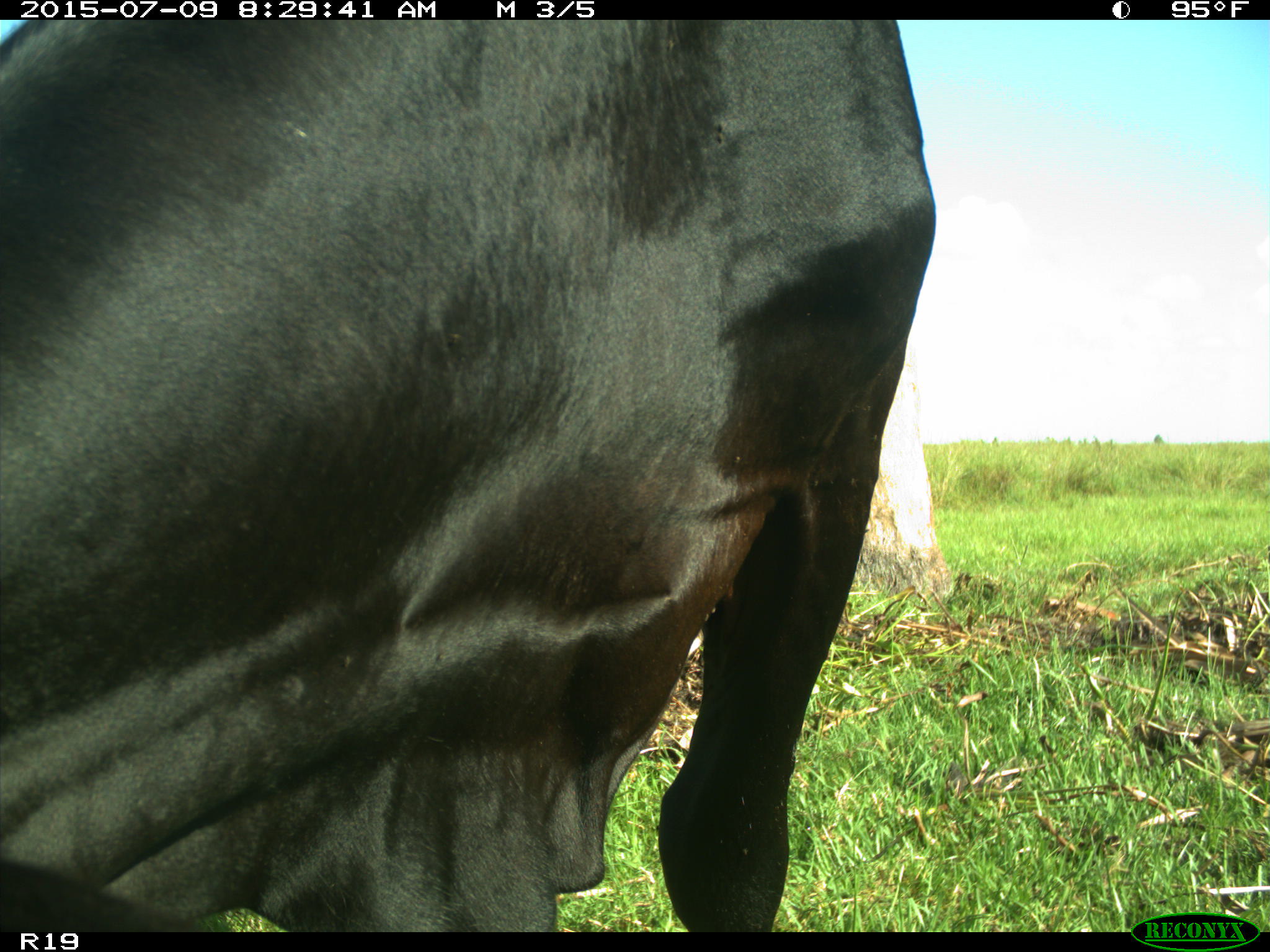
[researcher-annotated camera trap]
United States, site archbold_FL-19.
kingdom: Animalia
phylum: Chordata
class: Mammalia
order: Artiodactyla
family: Bovidae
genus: Bos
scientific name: Bos taurus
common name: domestic cow